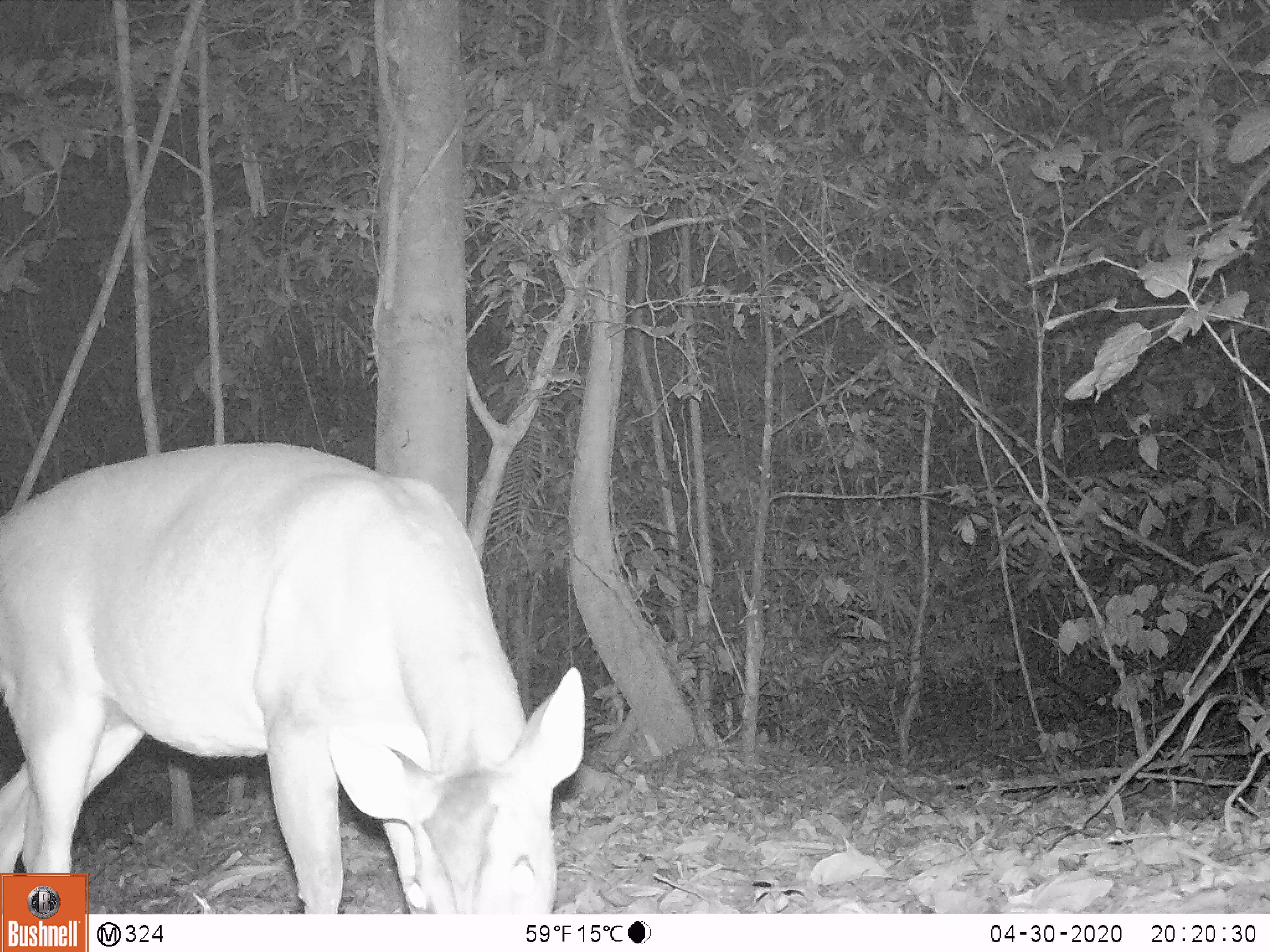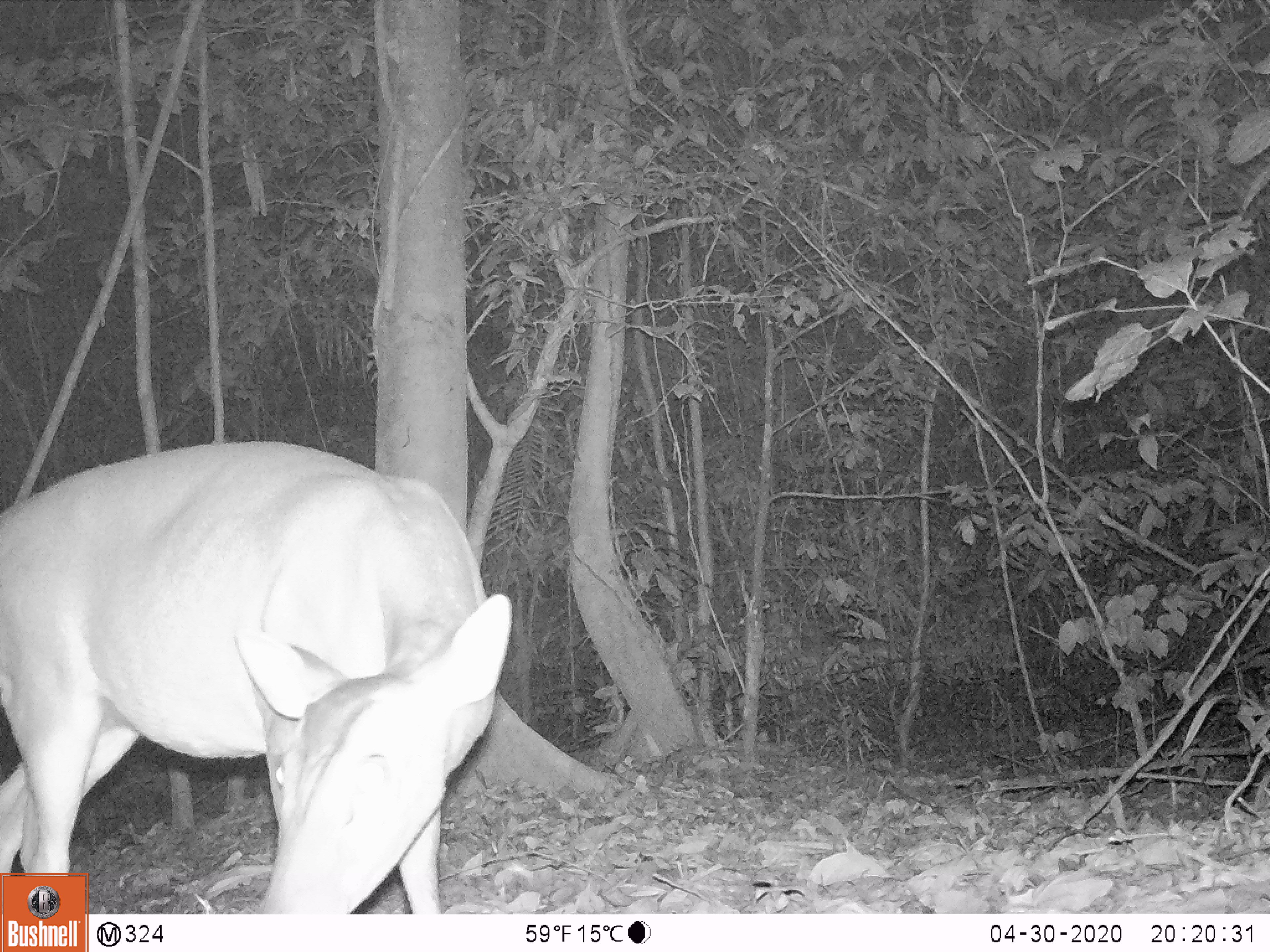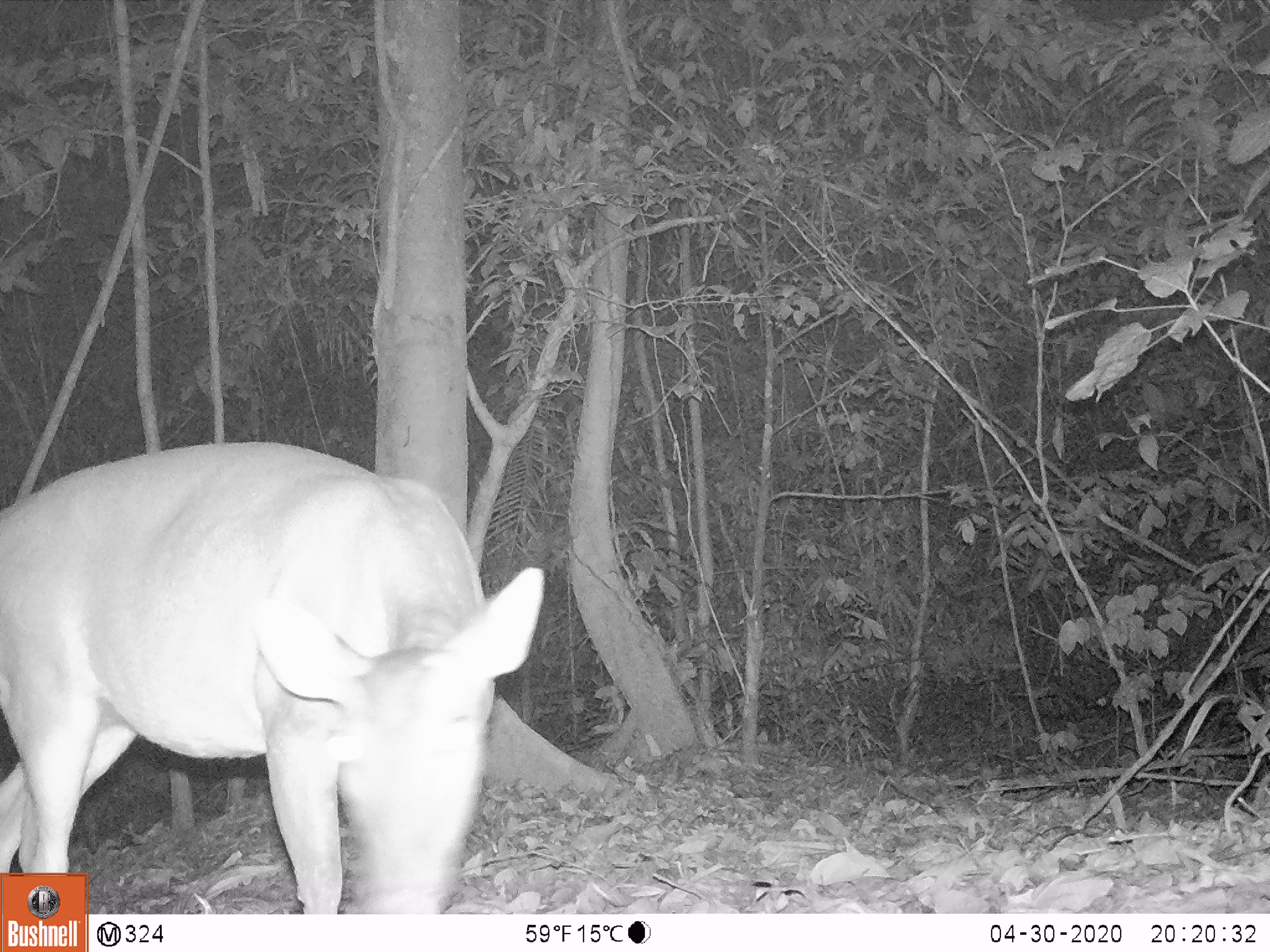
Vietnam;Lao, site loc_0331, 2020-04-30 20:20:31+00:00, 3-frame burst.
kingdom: Animalia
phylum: Chordata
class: Mammalia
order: Artiodactyla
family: Cervidae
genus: Muntiacus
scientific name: Muntiacus vuquangensis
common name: large-antlered muntjac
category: large antlered muntjac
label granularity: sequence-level